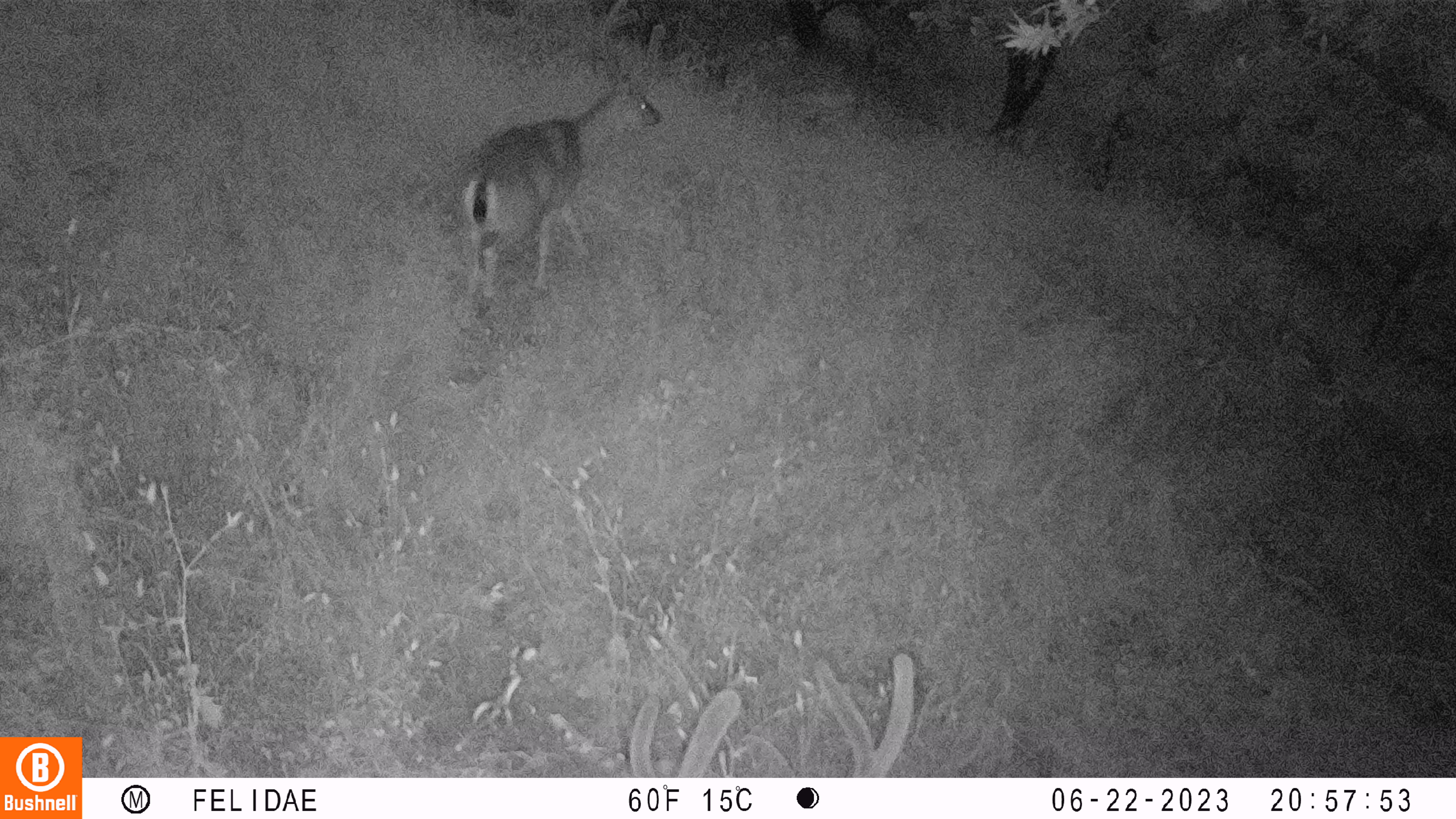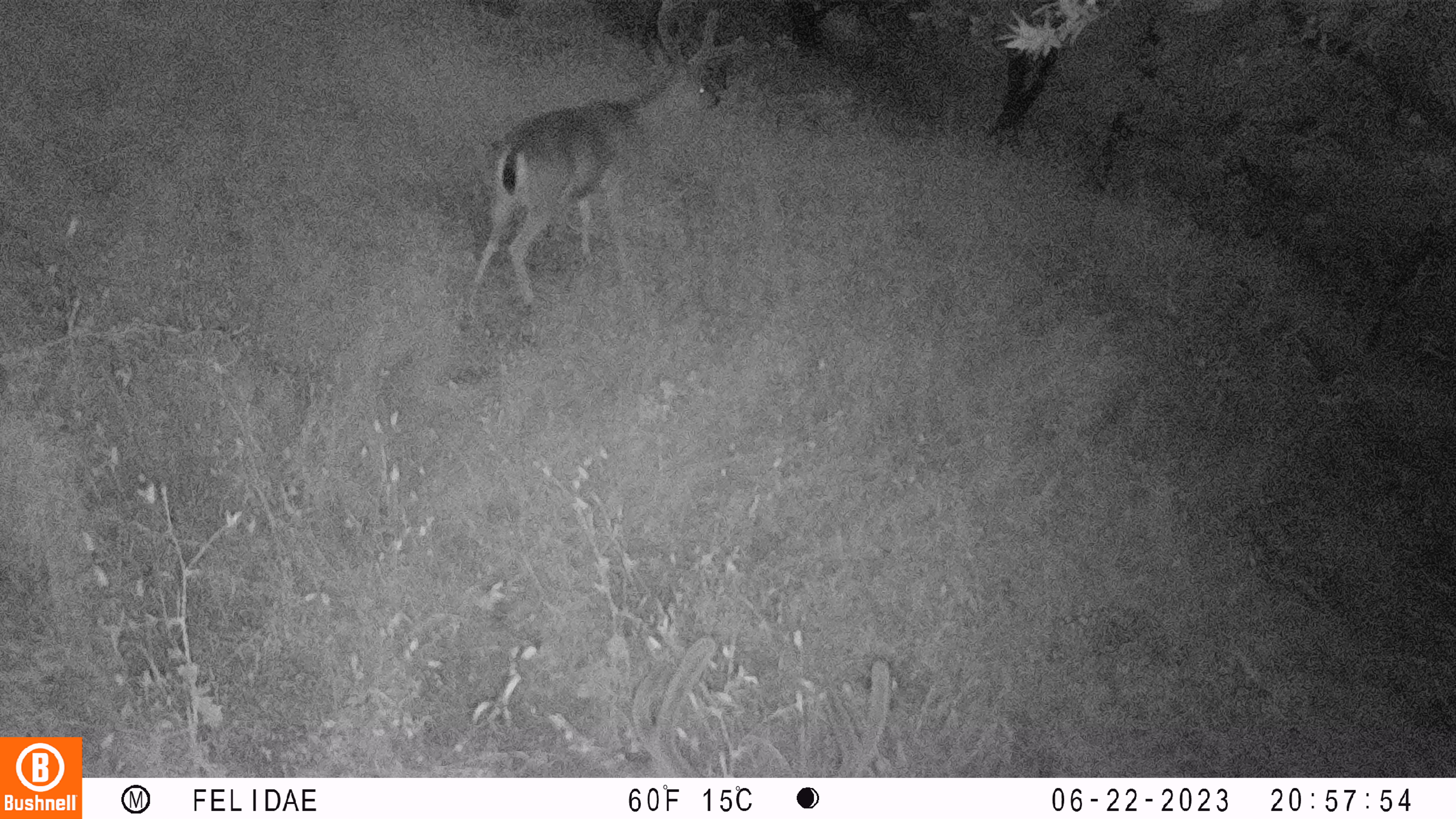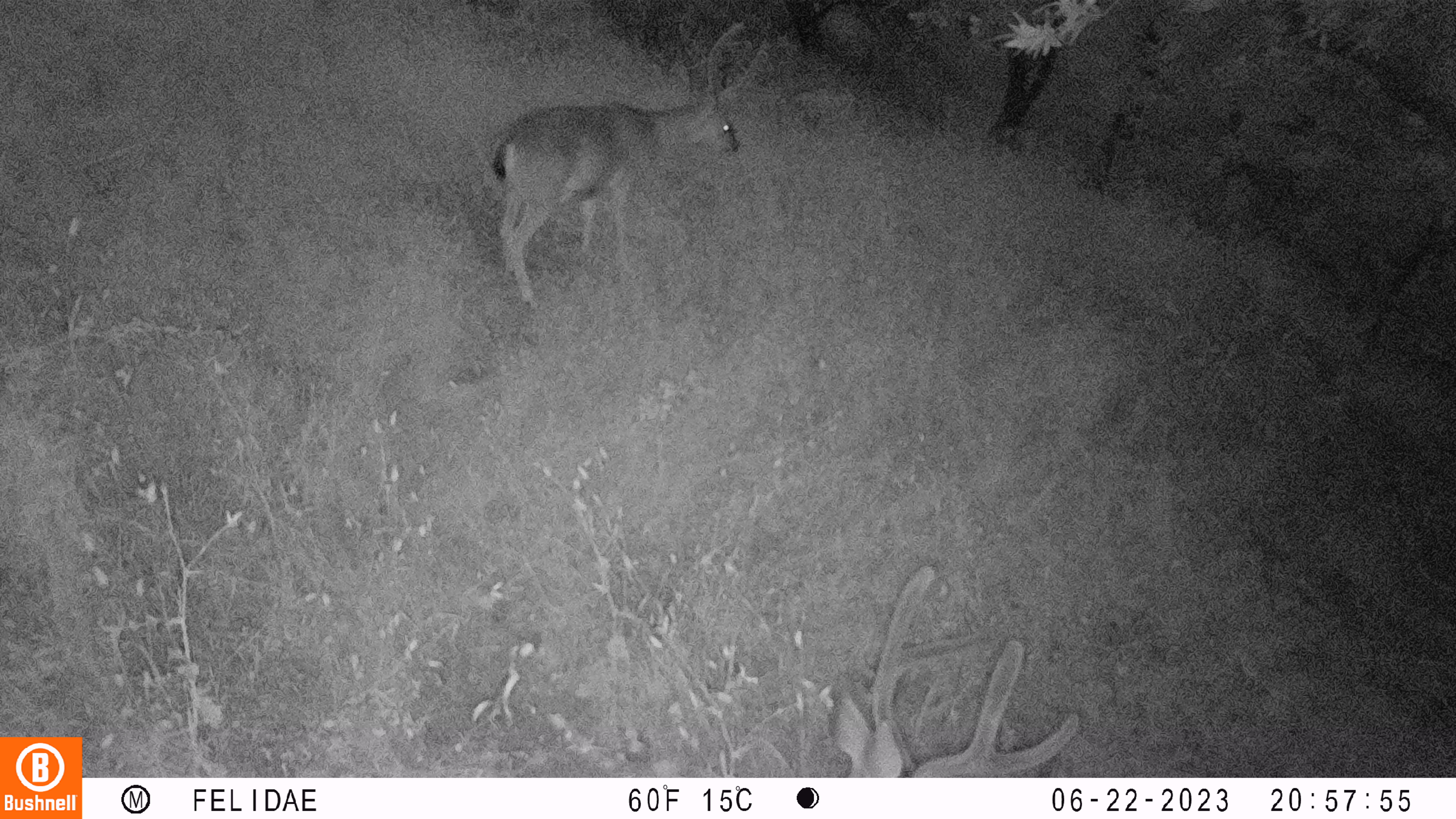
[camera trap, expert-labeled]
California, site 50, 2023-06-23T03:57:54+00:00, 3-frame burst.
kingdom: Animalia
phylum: Chordata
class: Mammalia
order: Artiodactyla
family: Cervidae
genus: Odocoileus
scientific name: Odocoileus hemionus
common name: mule deer